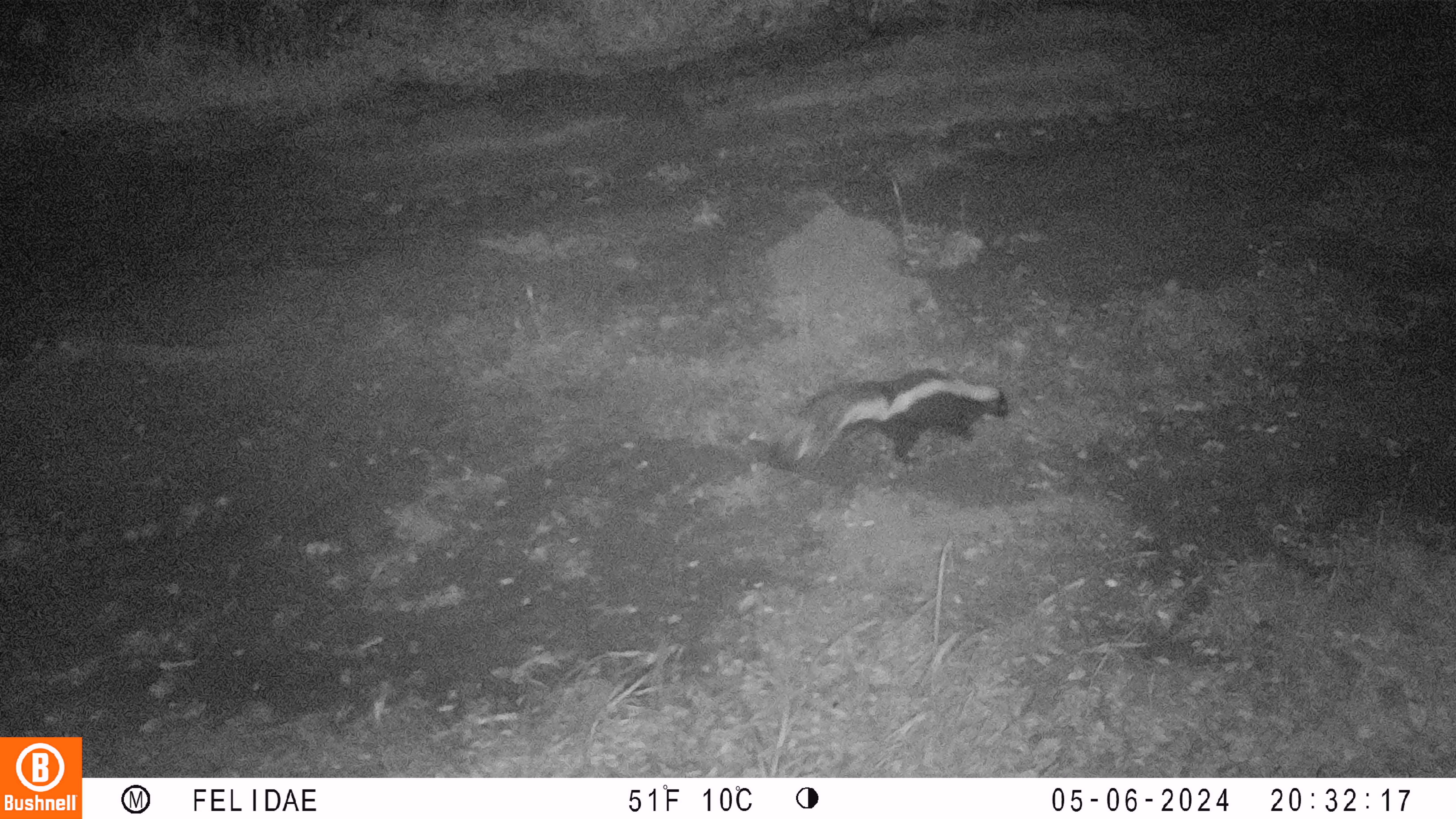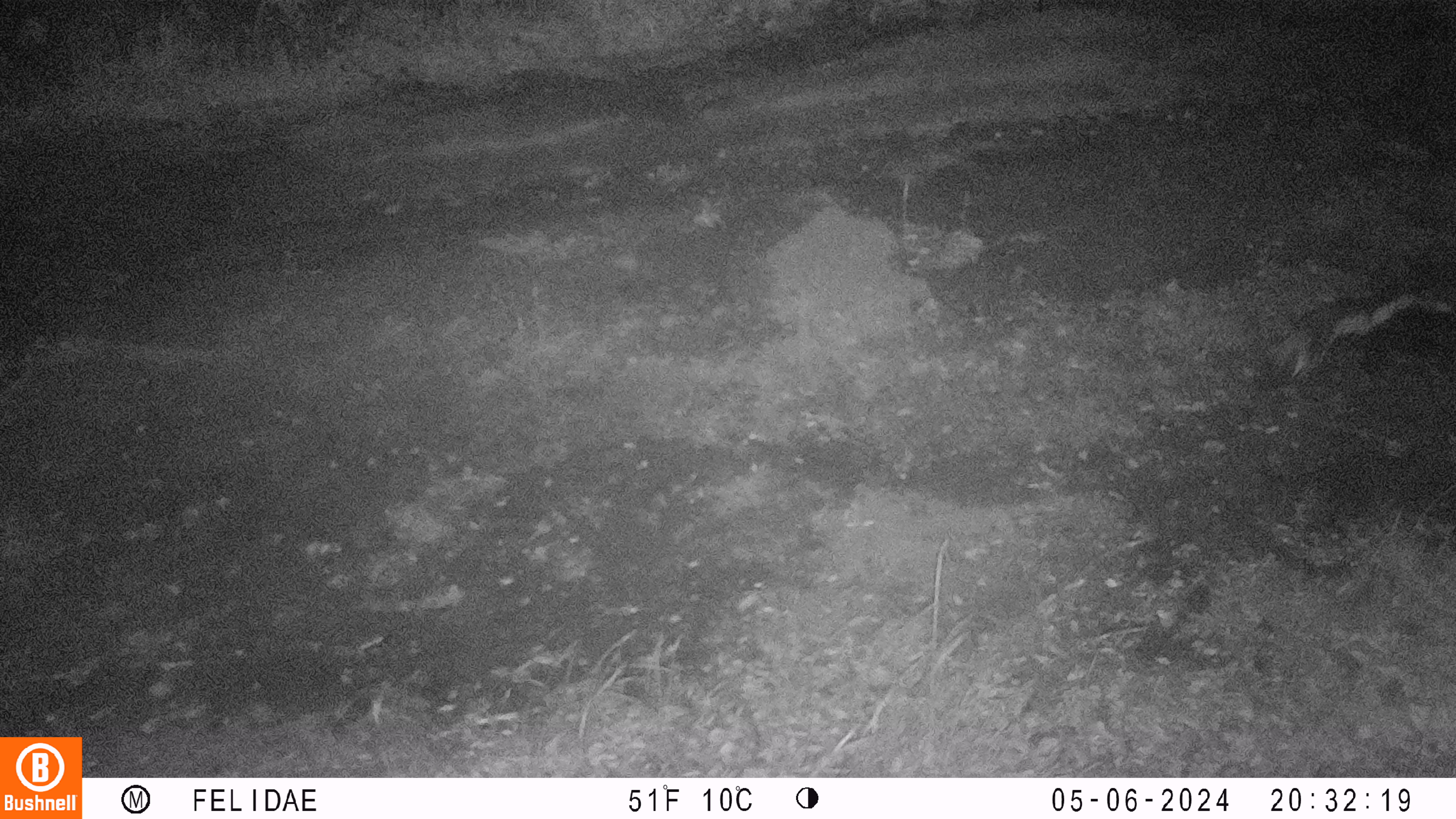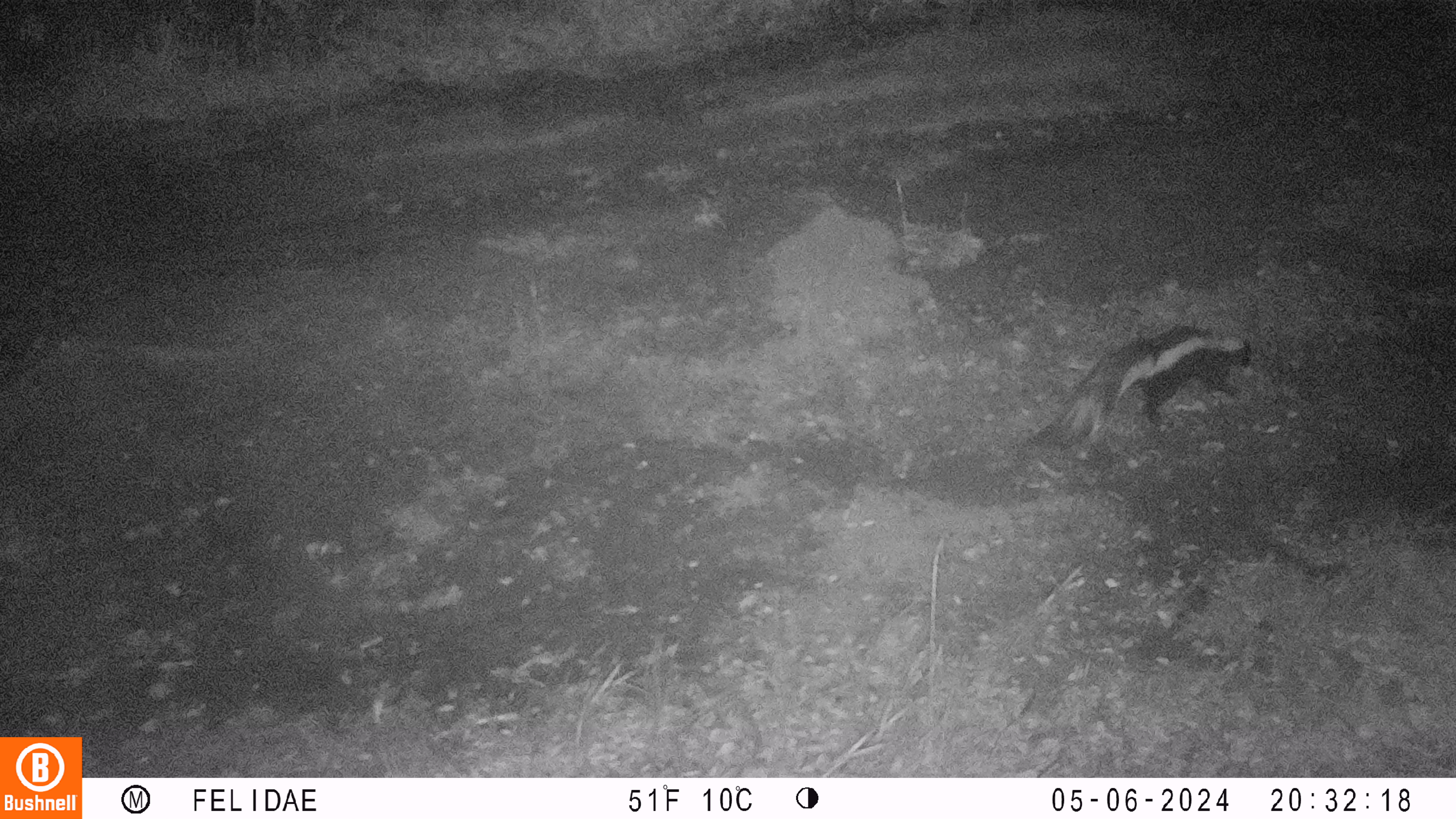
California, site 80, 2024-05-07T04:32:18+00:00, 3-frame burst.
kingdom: Animalia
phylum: Chordata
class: Mammalia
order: Carnivora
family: Mephitidae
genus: Mephitis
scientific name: Mephitis mephitis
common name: striped skunk